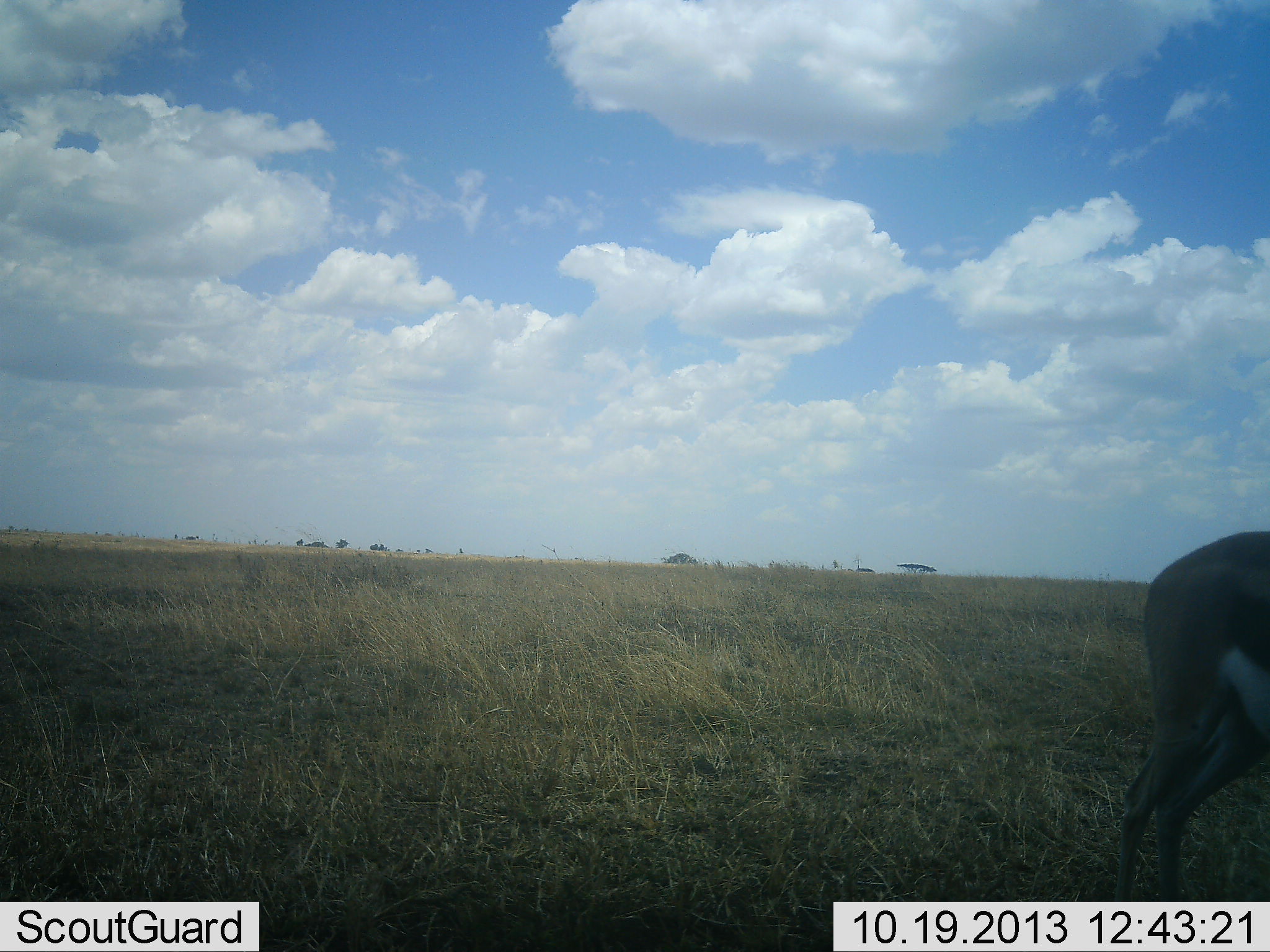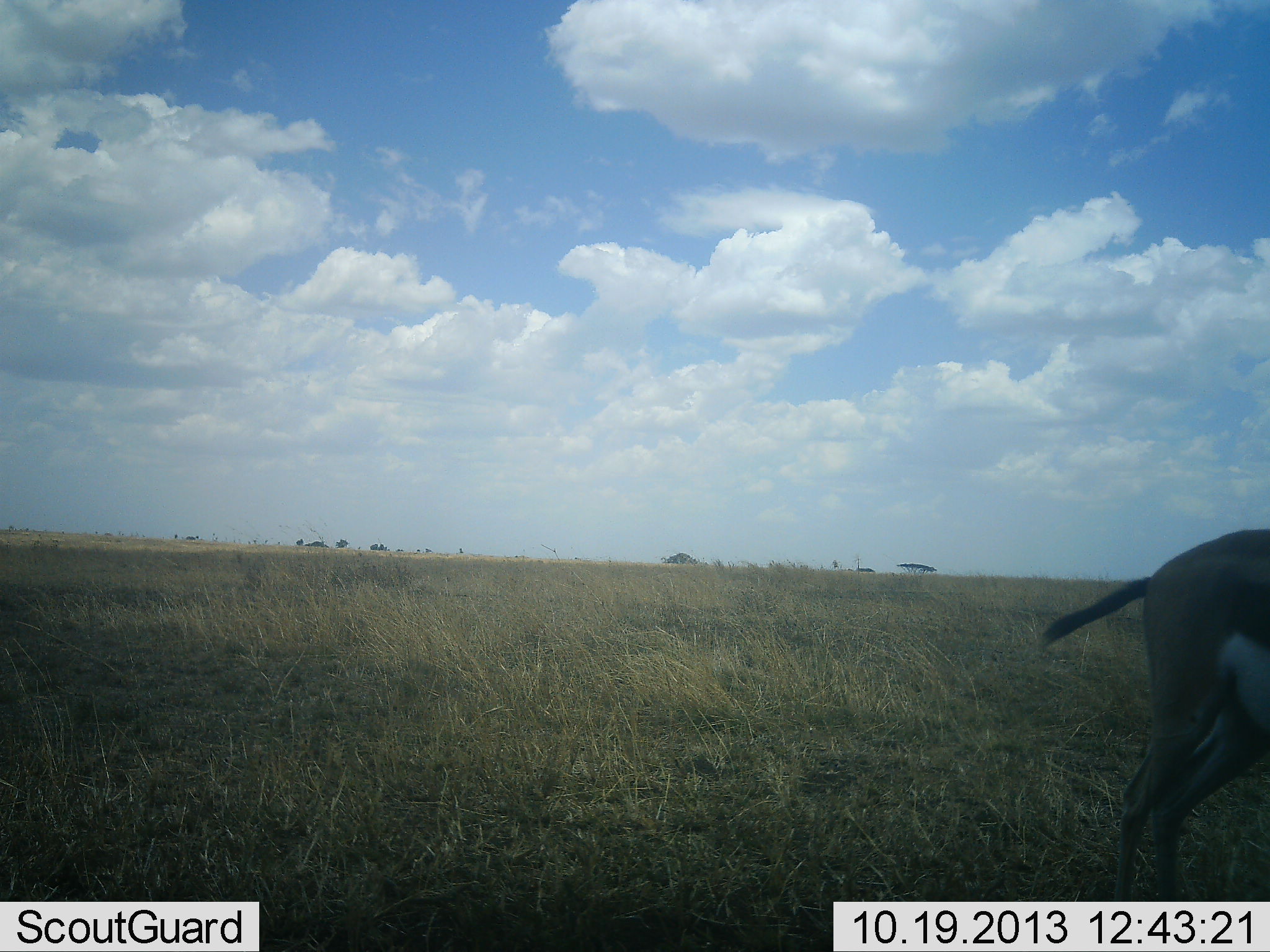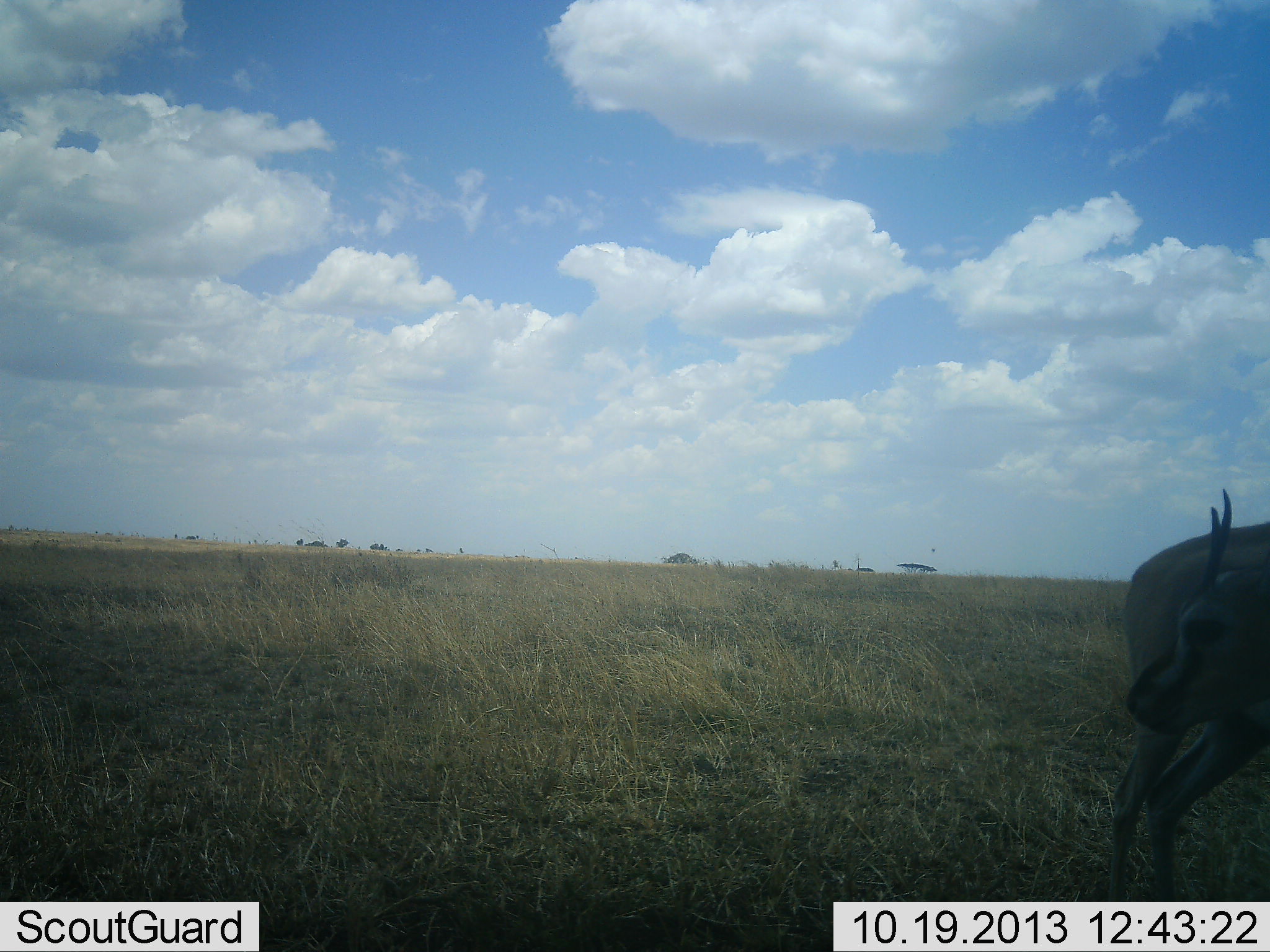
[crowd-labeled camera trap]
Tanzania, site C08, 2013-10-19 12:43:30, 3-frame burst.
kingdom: Animalia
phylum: Chordata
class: Mammalia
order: Artiodactyla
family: Bovidae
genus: Eudorcas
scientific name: Eudorcas thomsonii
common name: thomson's gazelle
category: gazellethomsons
Gazellethomsons (thomson's gazelle) (Eudorcas thomsonii), count 1. Behavior (volunteer vote fractions): standing 96%, resting 4%, moving 14%, interacting 0%. Young present (vote fraction): 0%. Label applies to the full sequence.